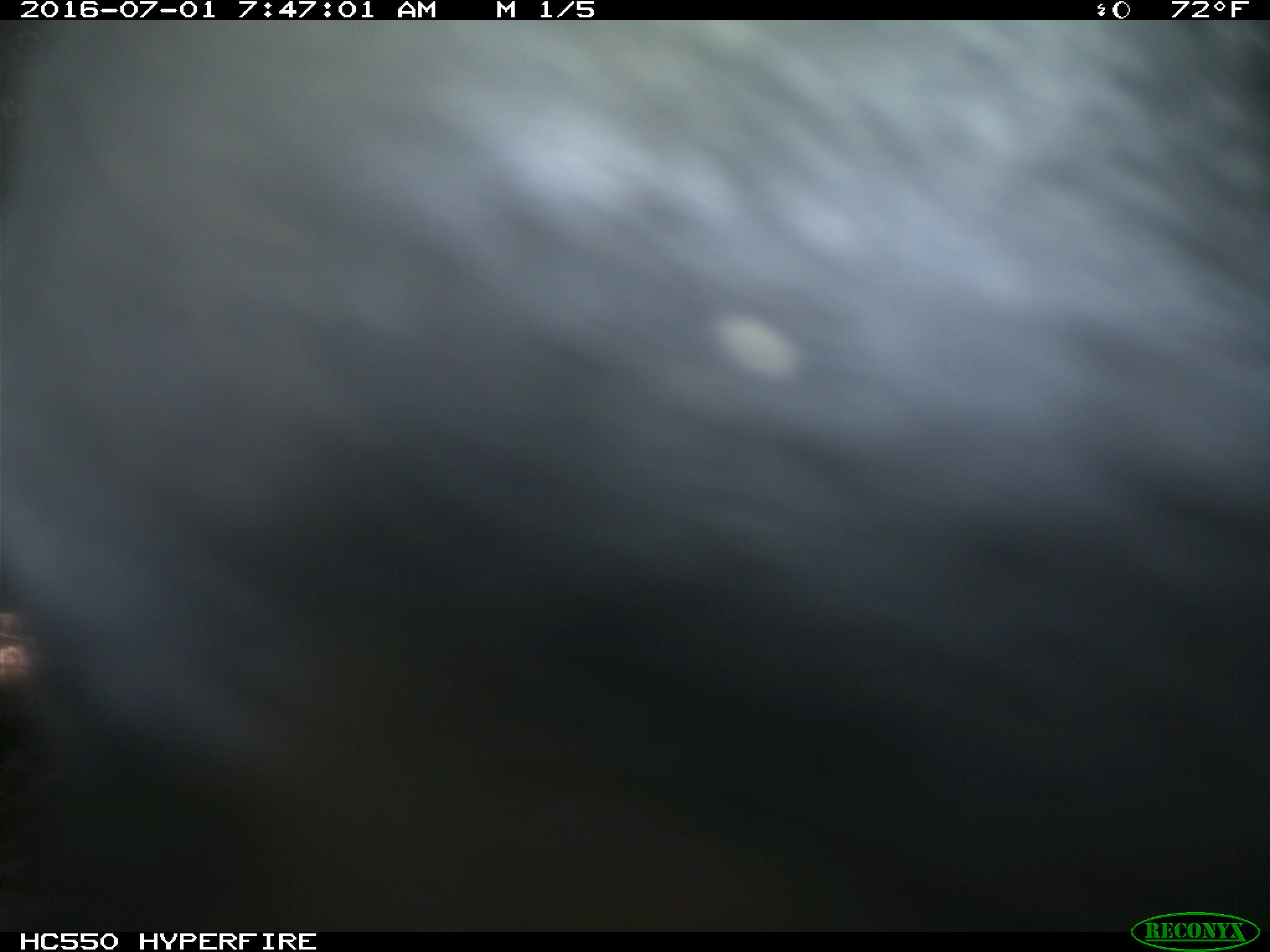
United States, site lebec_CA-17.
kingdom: Animalia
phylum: Chordata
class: Mammalia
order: Artiodactyla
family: Bovidae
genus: Bos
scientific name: Bos taurus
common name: domestic cow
Bos taurus (domestic cow).